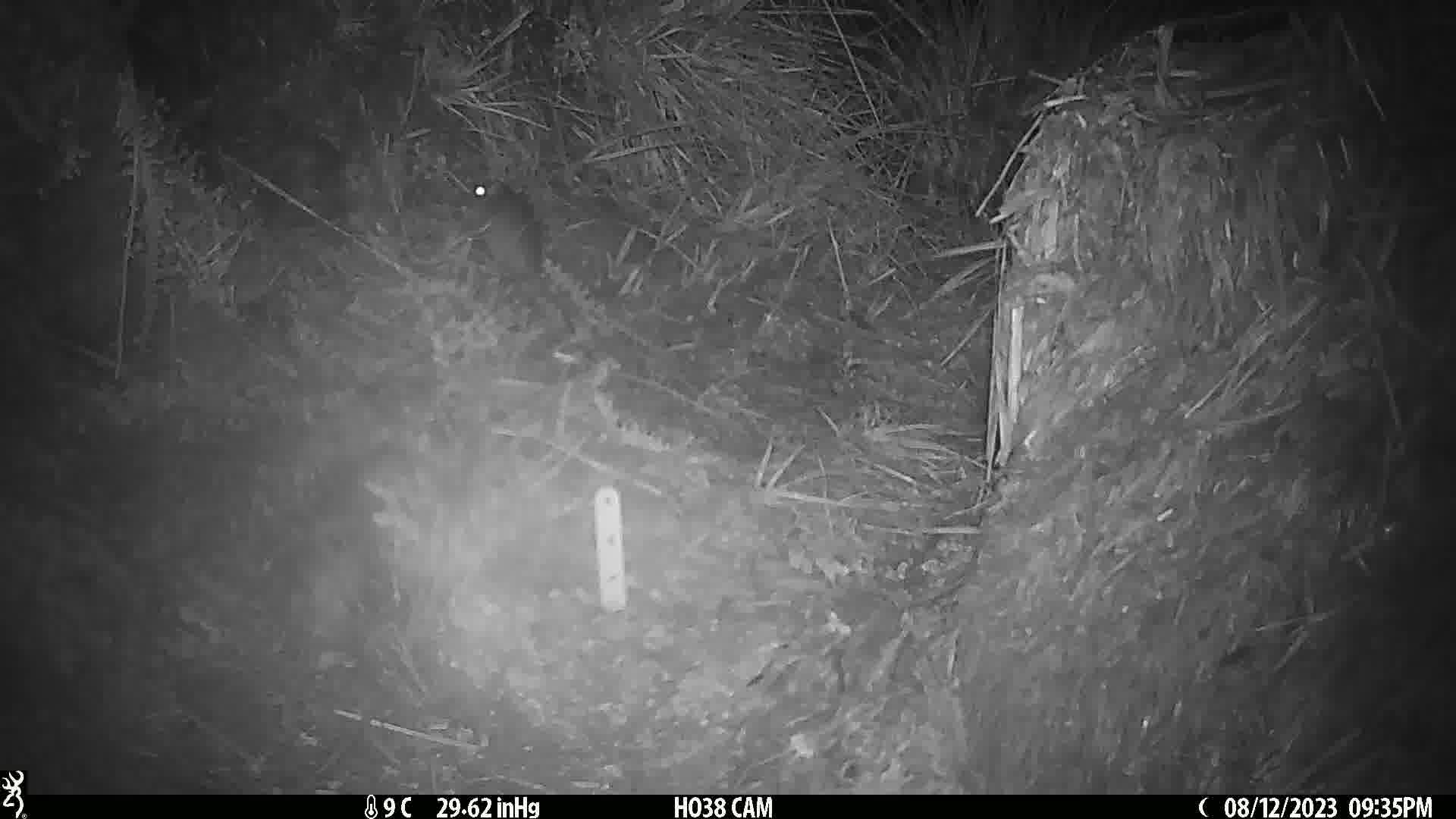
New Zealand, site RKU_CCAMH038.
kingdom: Animalia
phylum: Chordata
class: Mammalia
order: Rodentia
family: Muridae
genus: Rattus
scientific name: Rattus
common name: rat